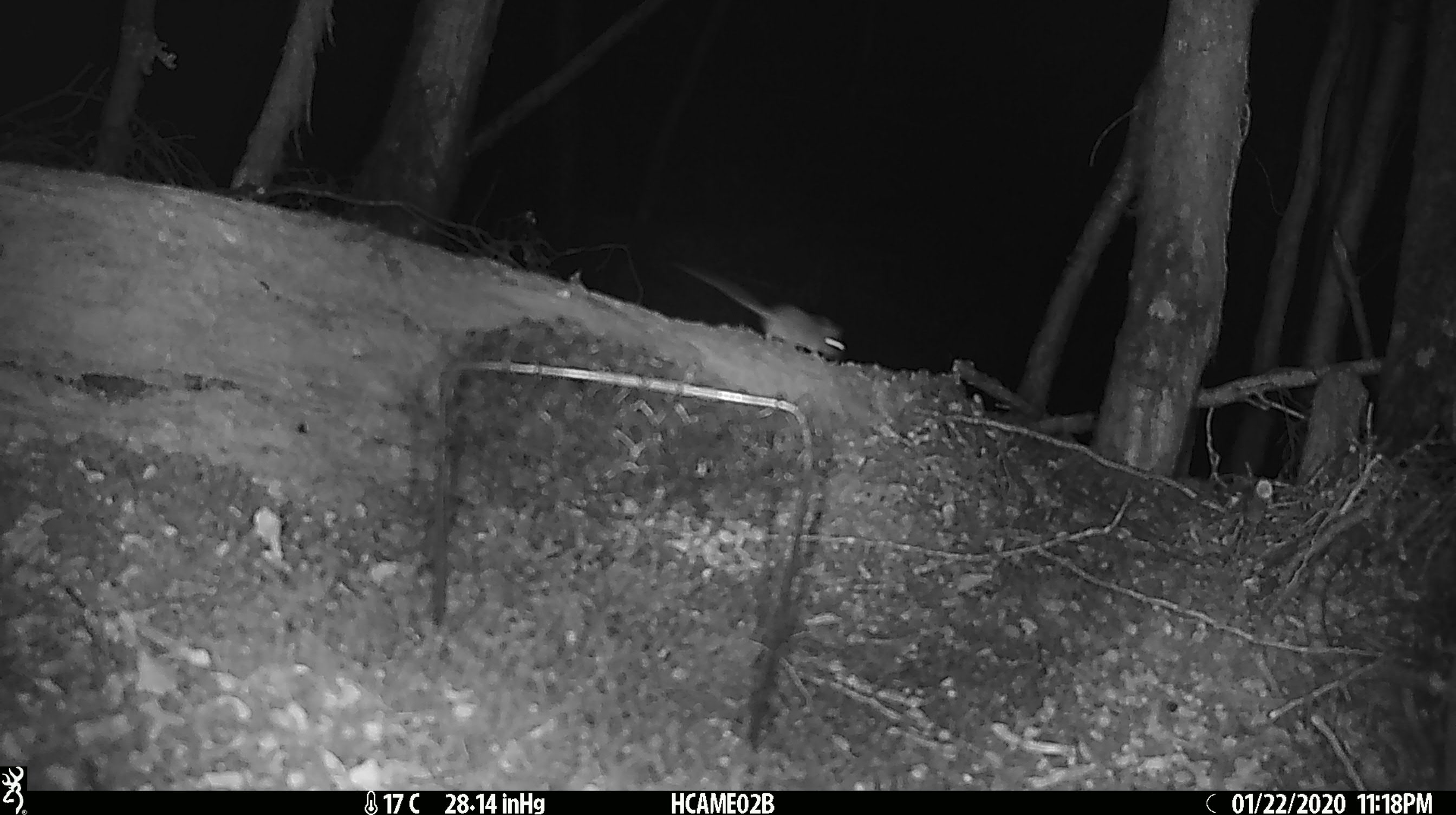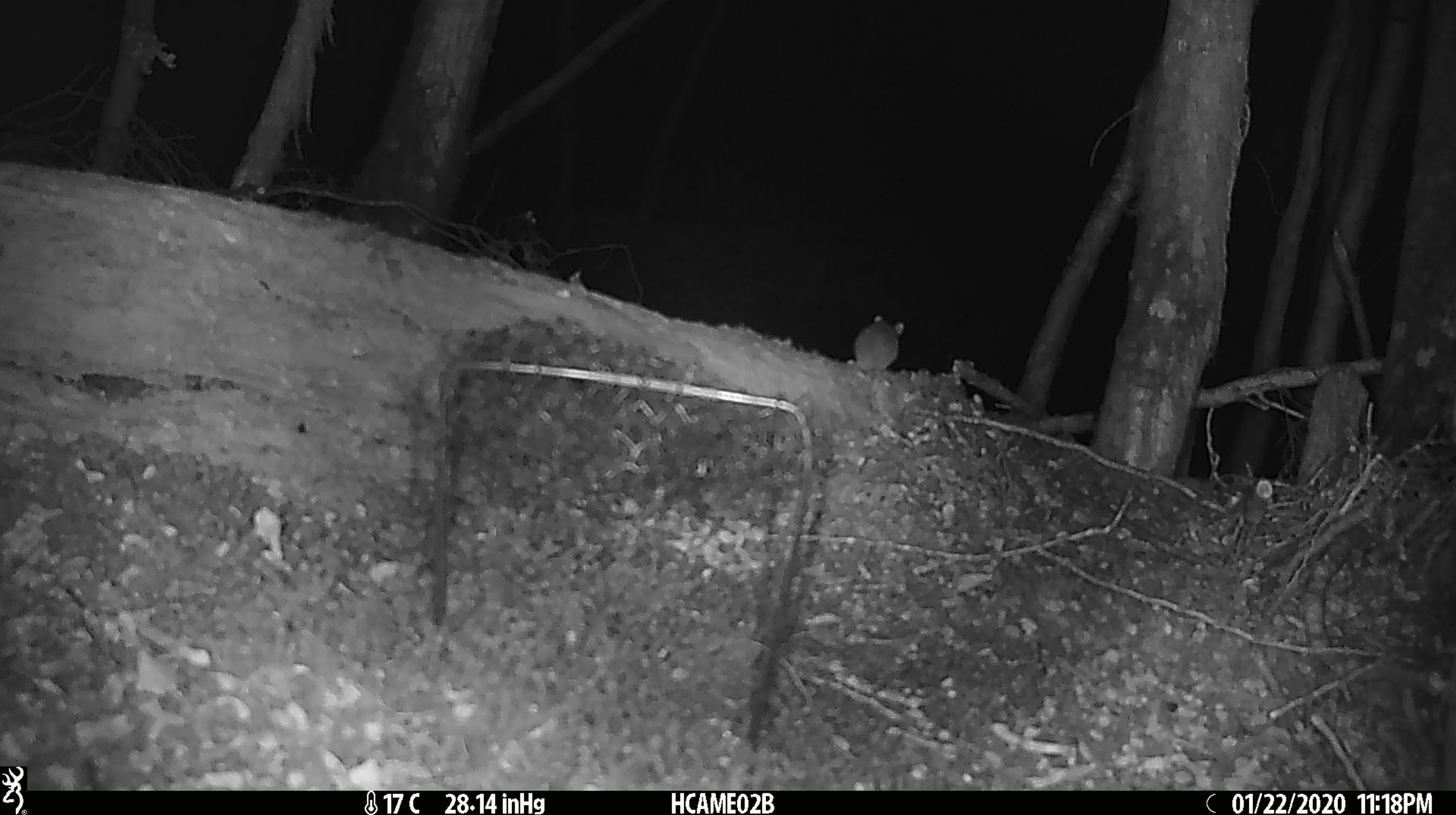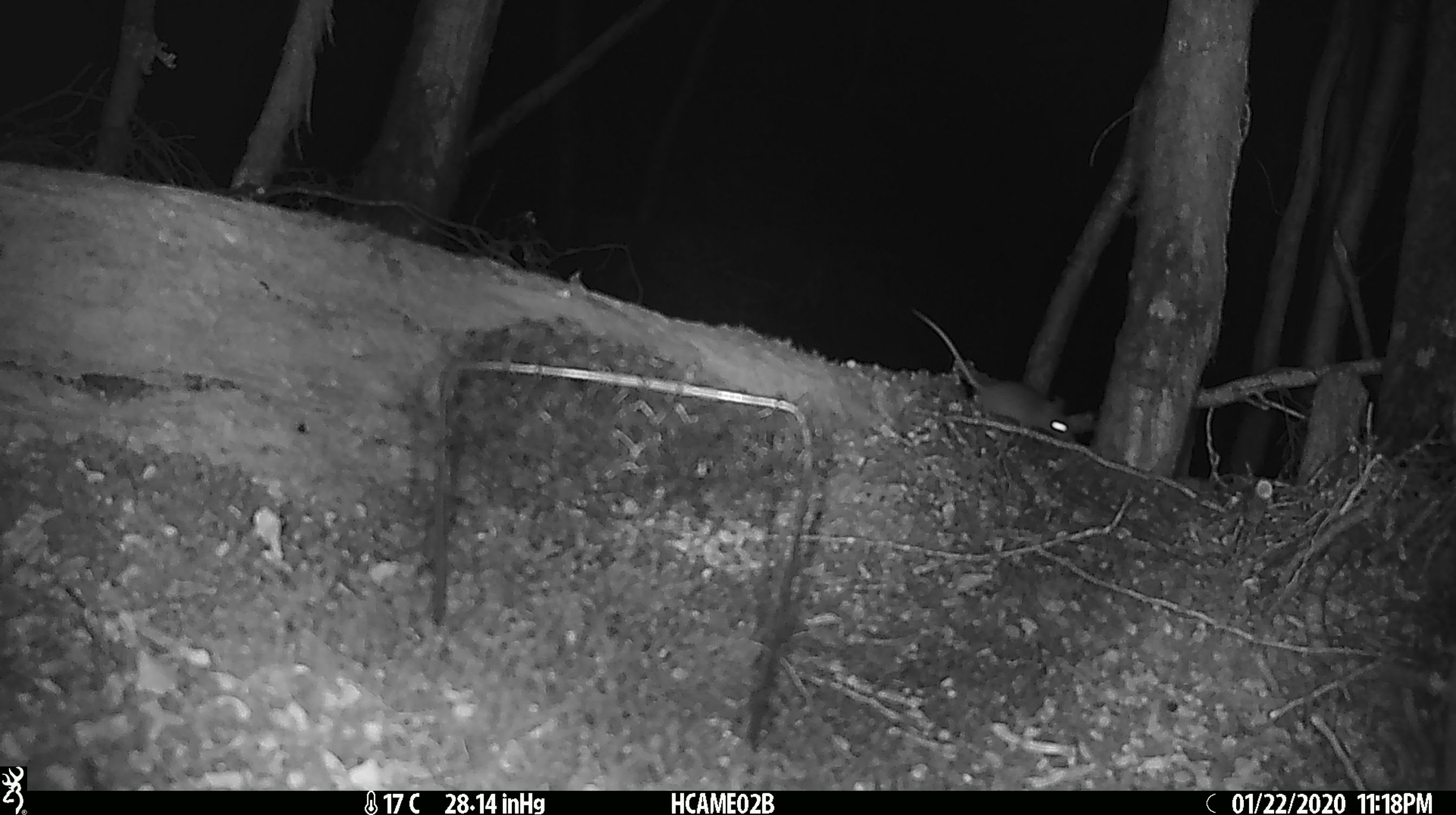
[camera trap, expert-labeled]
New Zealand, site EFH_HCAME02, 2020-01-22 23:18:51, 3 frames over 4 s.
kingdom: Animalia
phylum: Chordata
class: Mammalia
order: Rodentia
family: Muridae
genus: Mus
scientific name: Mus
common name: mouse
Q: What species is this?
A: Mouse (Mus).